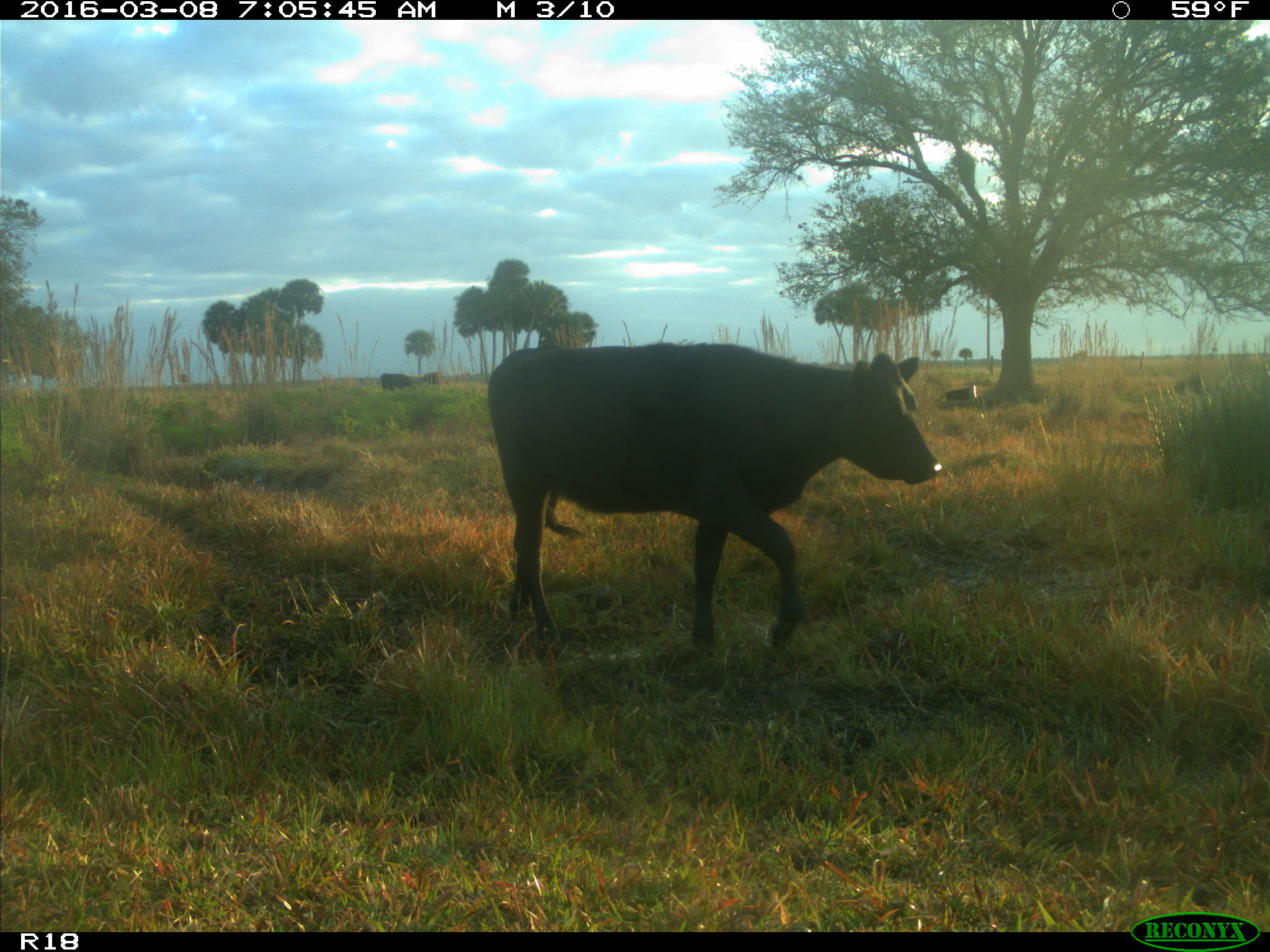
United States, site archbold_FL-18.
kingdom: Animalia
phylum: Chordata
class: Mammalia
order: Artiodactyla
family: Bovidae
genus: Bos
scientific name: Bos taurus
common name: domestic cow